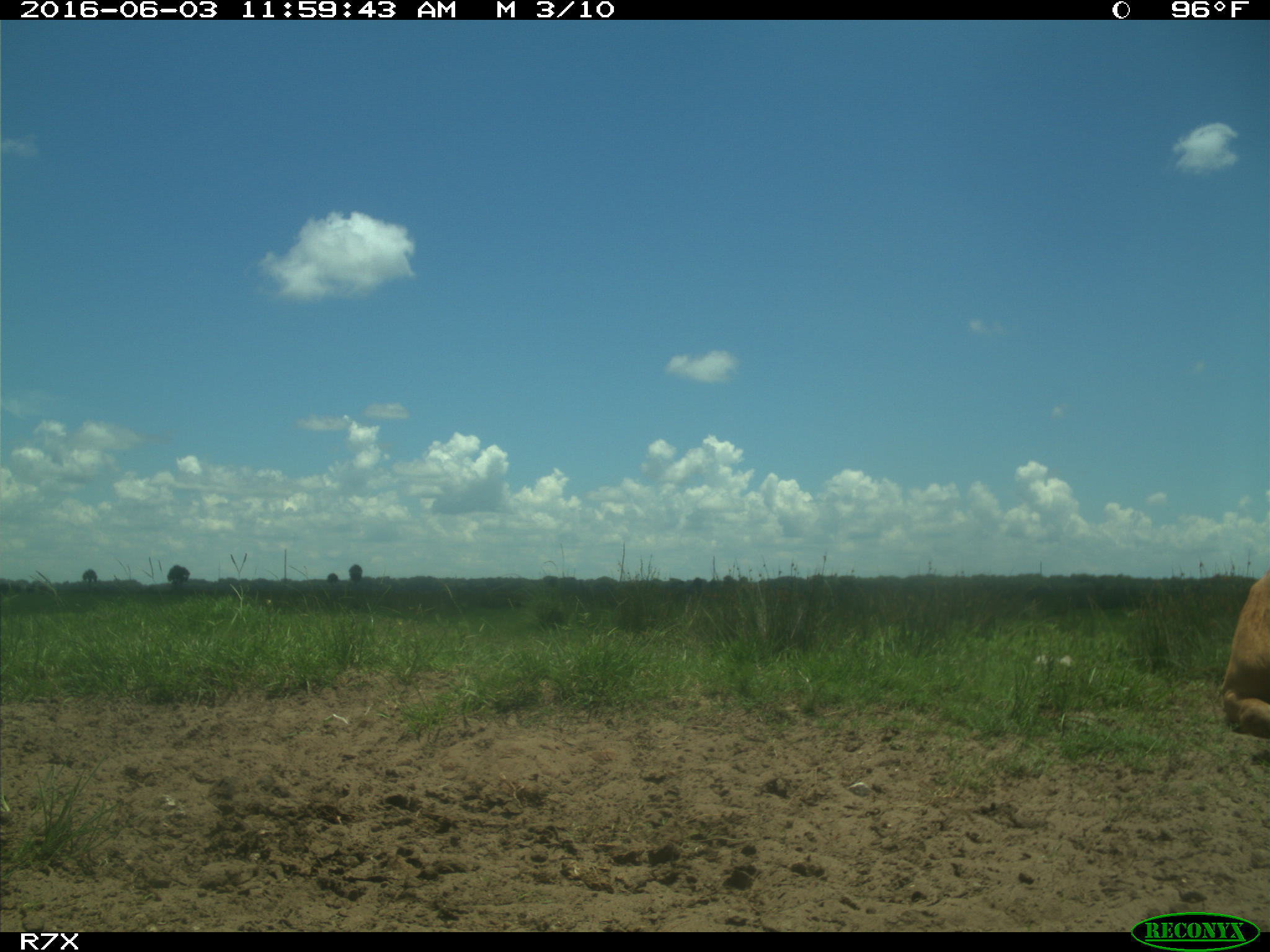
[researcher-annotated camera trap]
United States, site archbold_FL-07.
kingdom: Animalia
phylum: Chordata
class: Mammalia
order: Artiodactyla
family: Bovidae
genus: Bos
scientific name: Bos taurus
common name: domestic cow